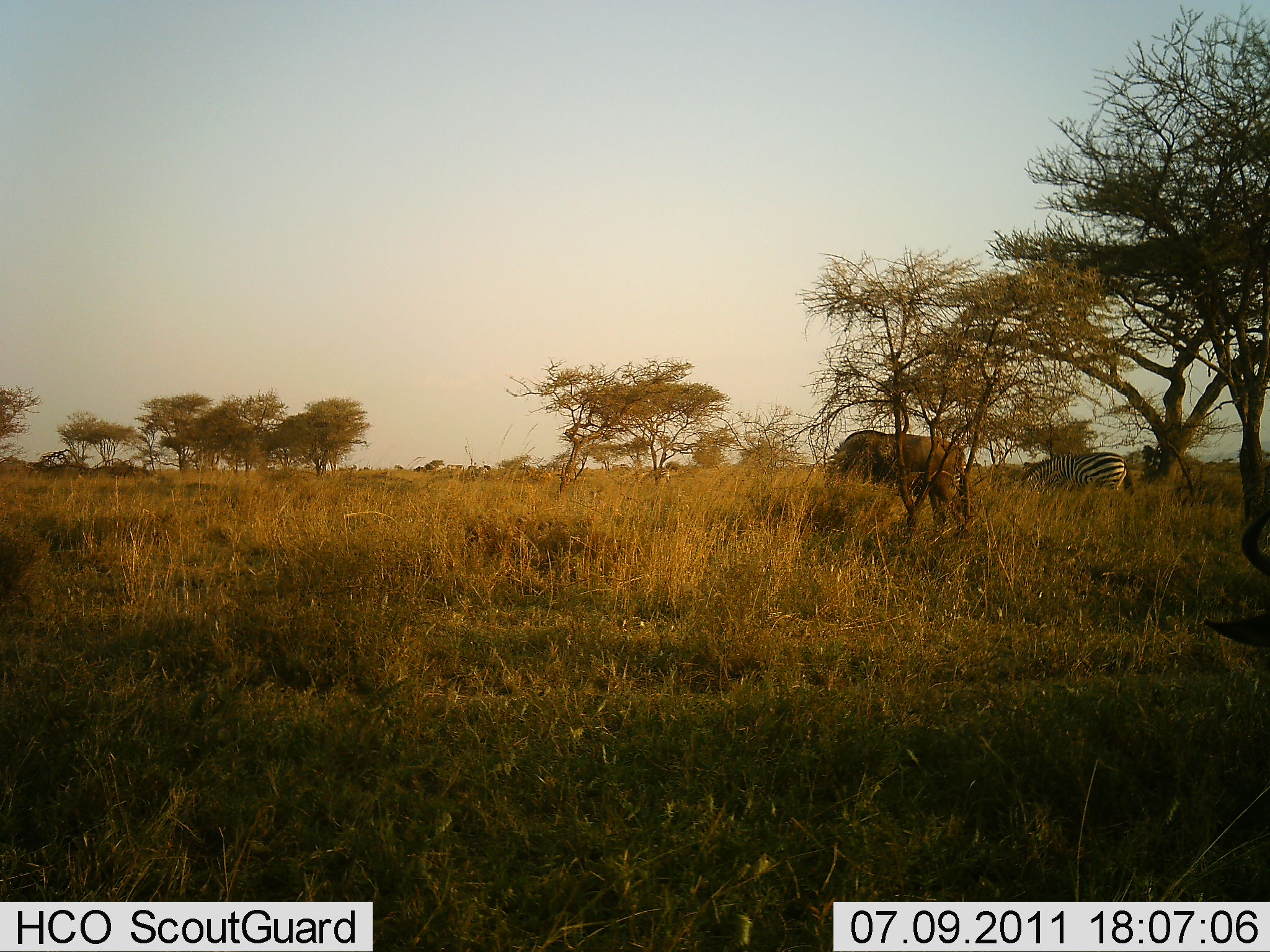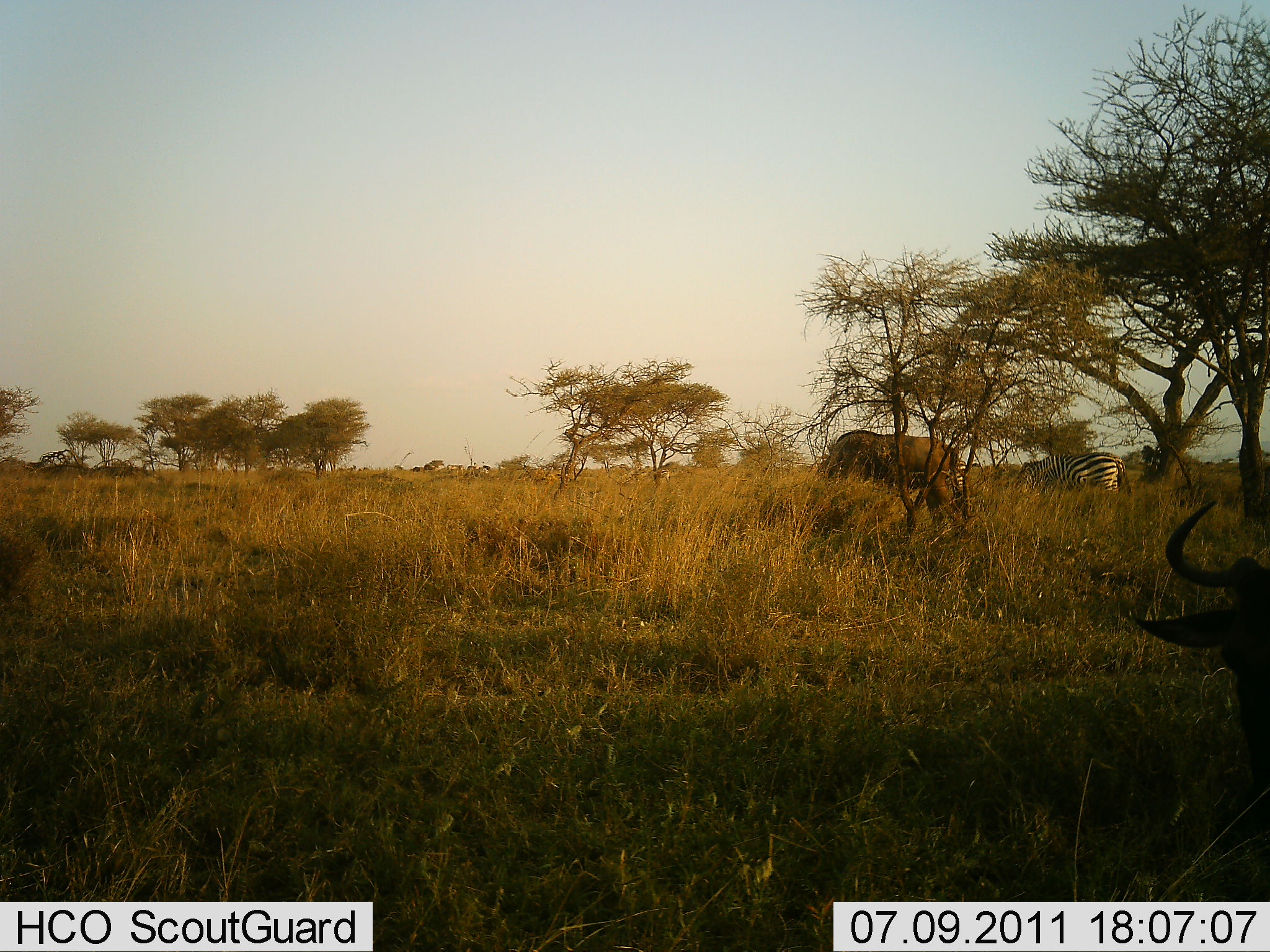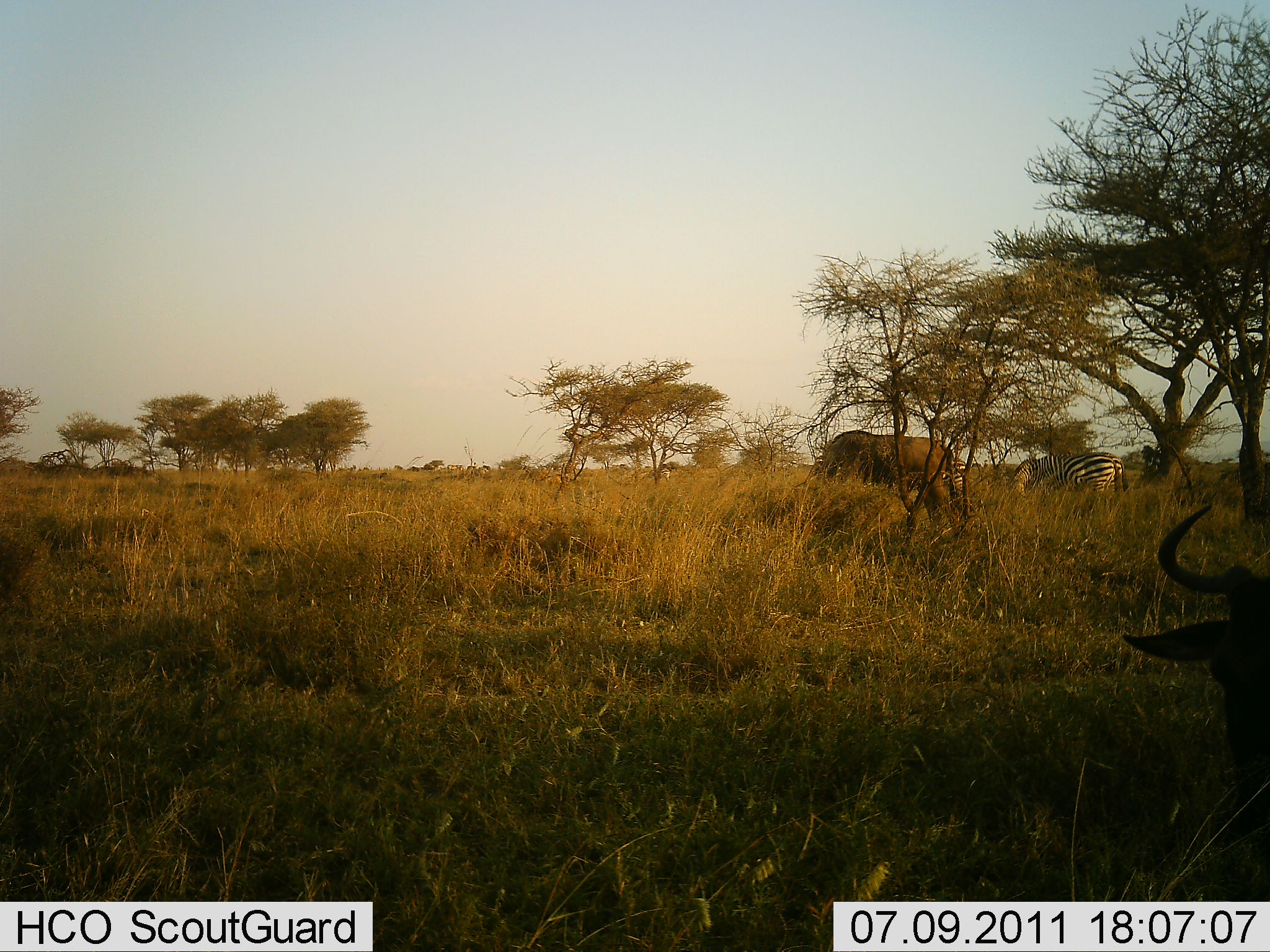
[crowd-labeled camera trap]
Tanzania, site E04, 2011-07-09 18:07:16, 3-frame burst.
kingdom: Animalia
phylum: Chordata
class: Mammalia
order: Artiodactyla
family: Bovidae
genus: Connochaetes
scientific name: Connochaetes taurinus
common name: blue wildebeest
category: wildebeest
Wildebeest (blue wildebeest) (Connochaetes taurinus), count 2. Behavior (volunteer vote fractions): standing 36%, resting 7%, moving 36%, interacting 0%. Young present (vote fraction): 0%. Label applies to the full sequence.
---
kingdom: Animalia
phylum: Chordata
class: Mammalia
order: Perissodactyla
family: Equidae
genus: Equus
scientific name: Equus quagga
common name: plains zebra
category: zebra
Zebra (plains zebra) (Equus quagga), count 1. Behavior (volunteer vote fractions): standing 24%, resting 0%, moving 18%, interacting 0%. Young present (vote fraction): 0%. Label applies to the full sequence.